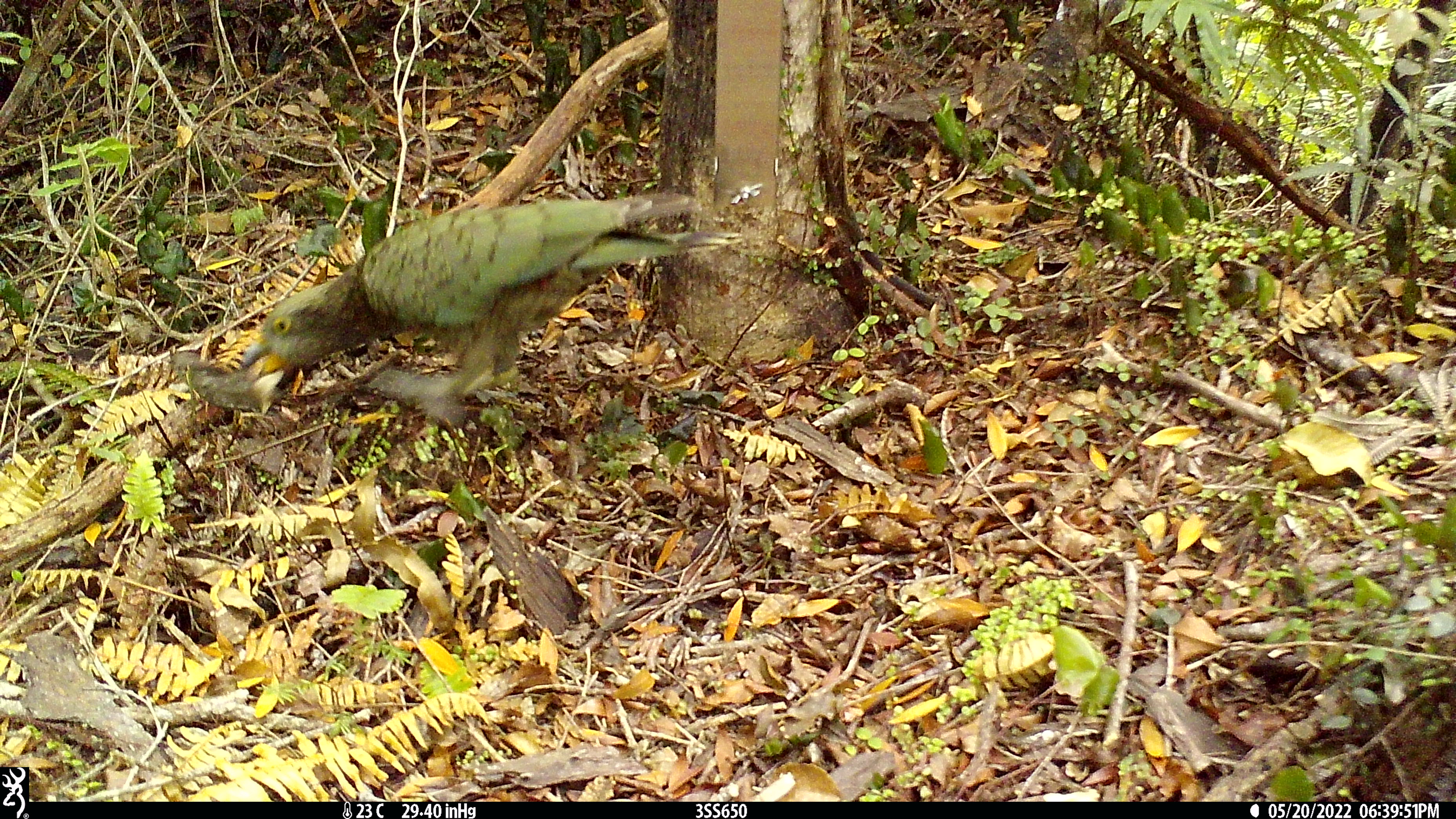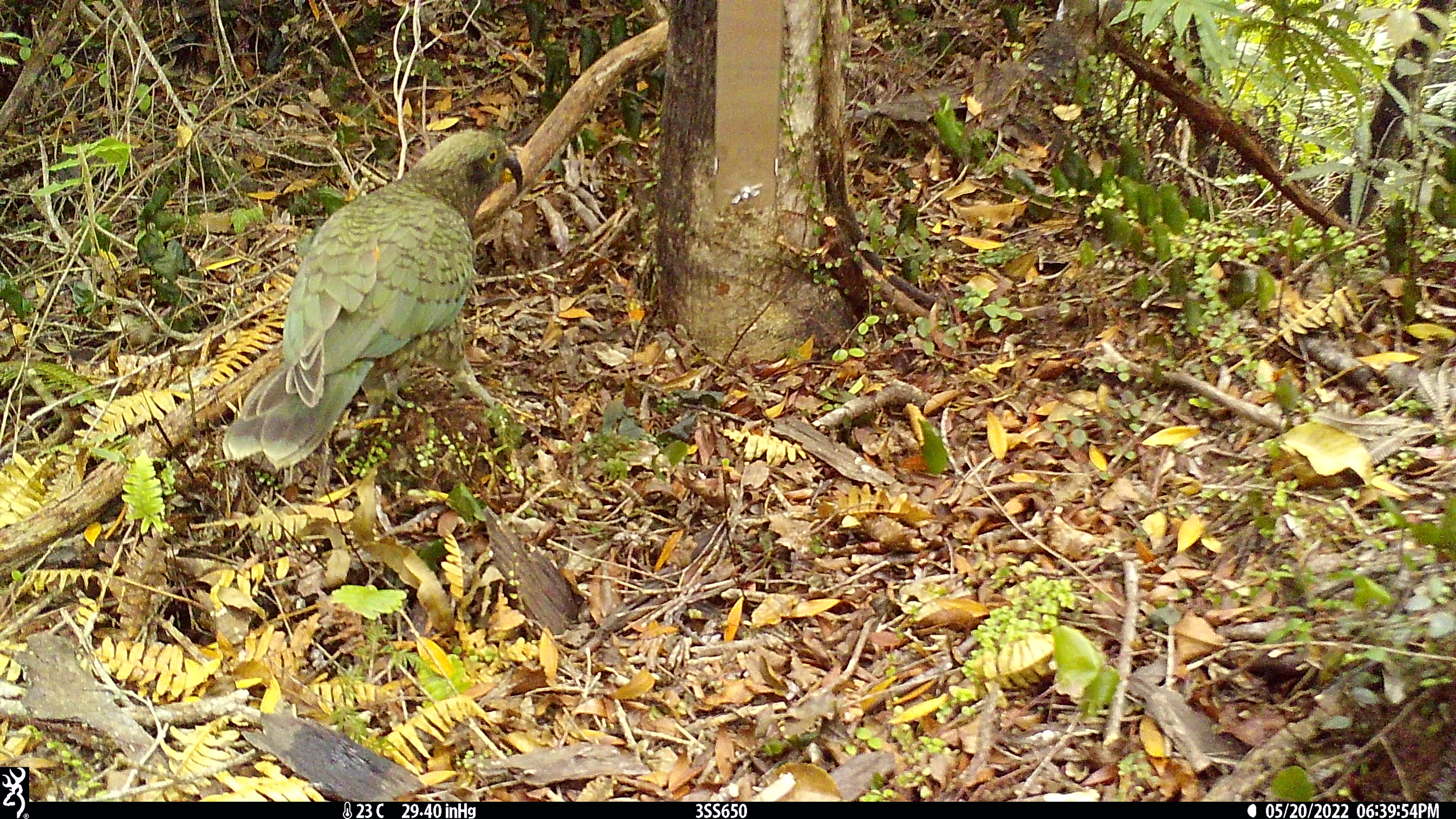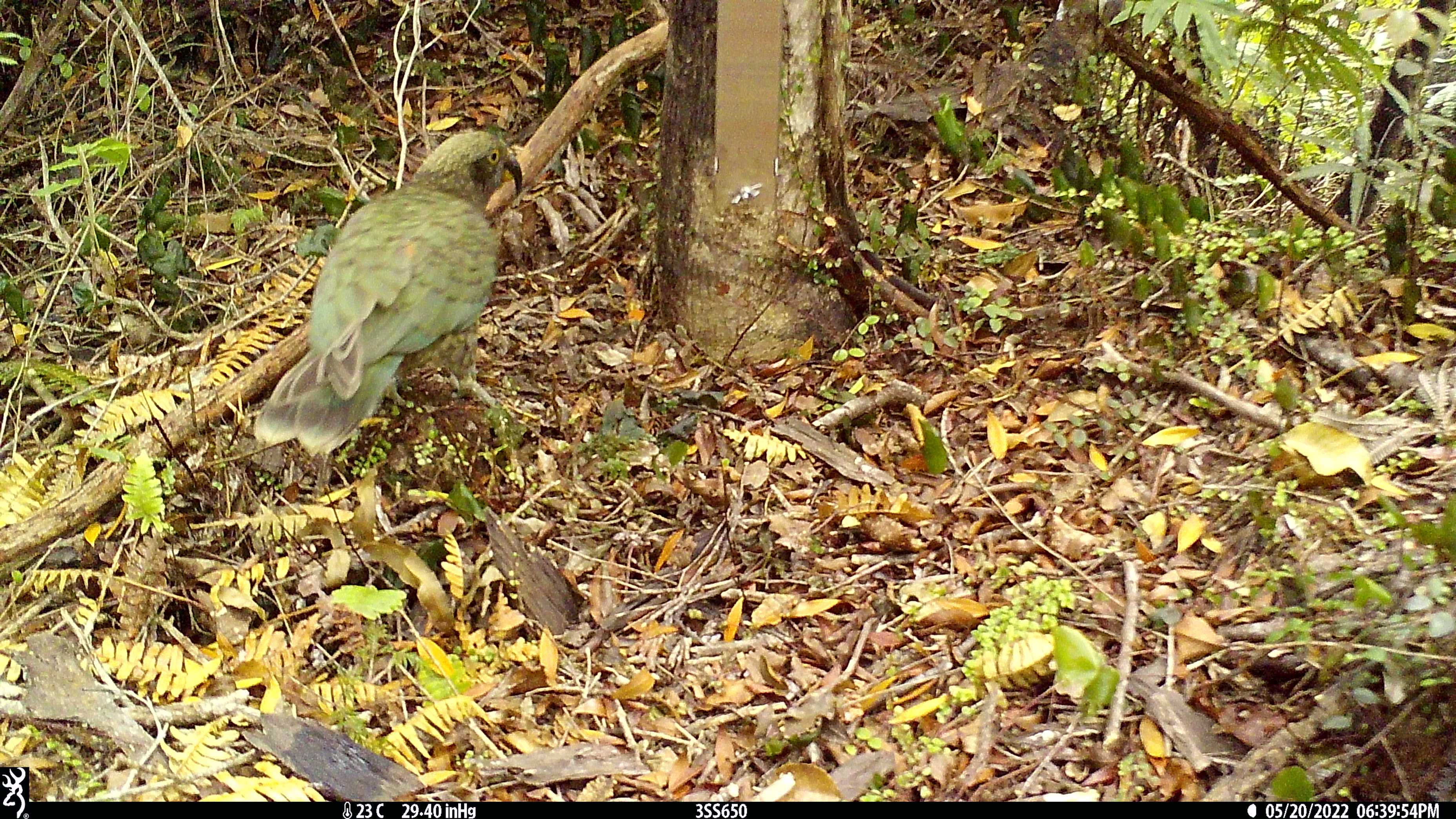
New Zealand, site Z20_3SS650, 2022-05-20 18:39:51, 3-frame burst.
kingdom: Animalia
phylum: Chordata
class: Aves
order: Psittaciformes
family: Strigopidae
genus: Nestor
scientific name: Nestor notabilis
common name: kea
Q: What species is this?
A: Kea (Nestor notabilis).